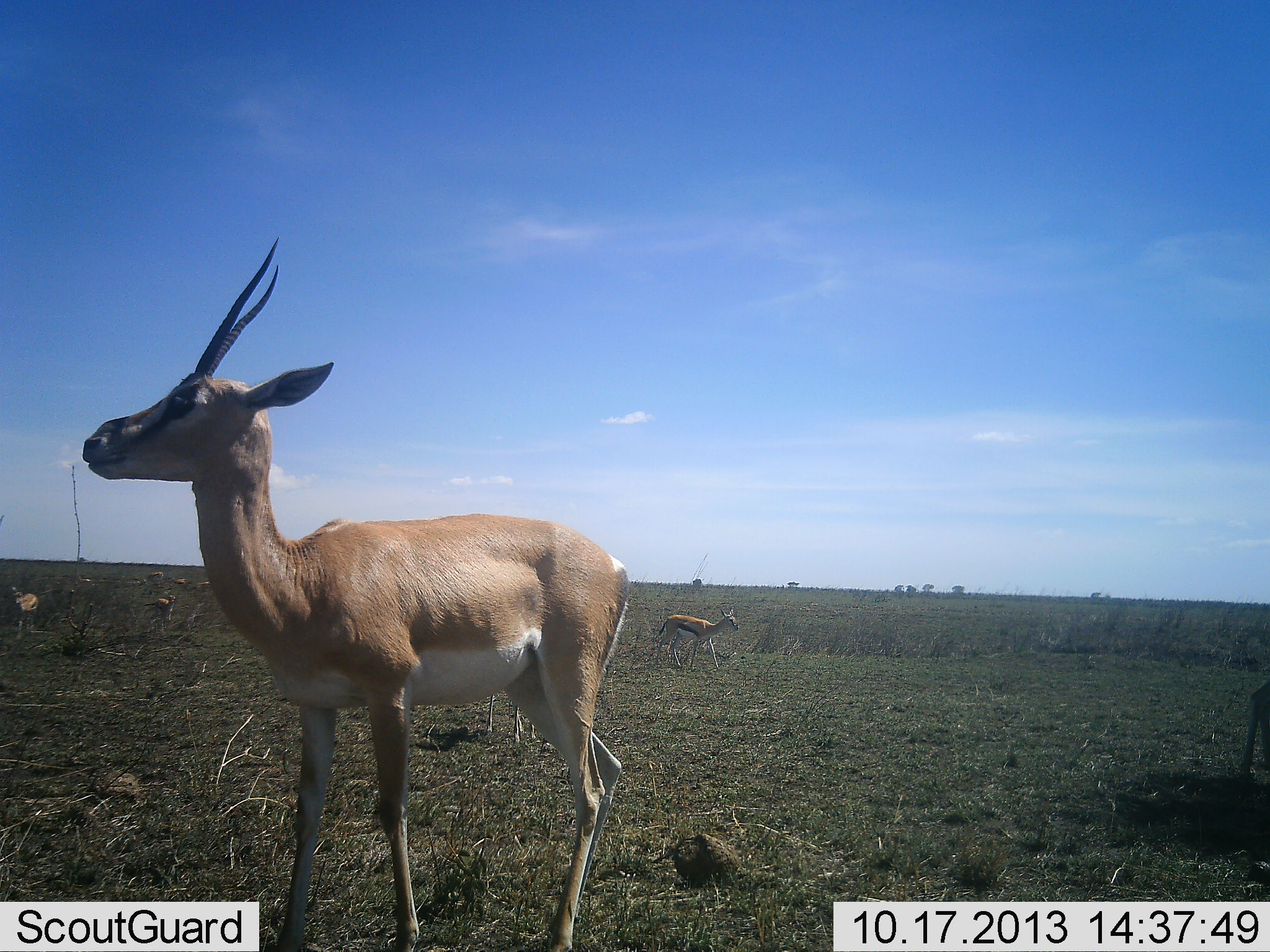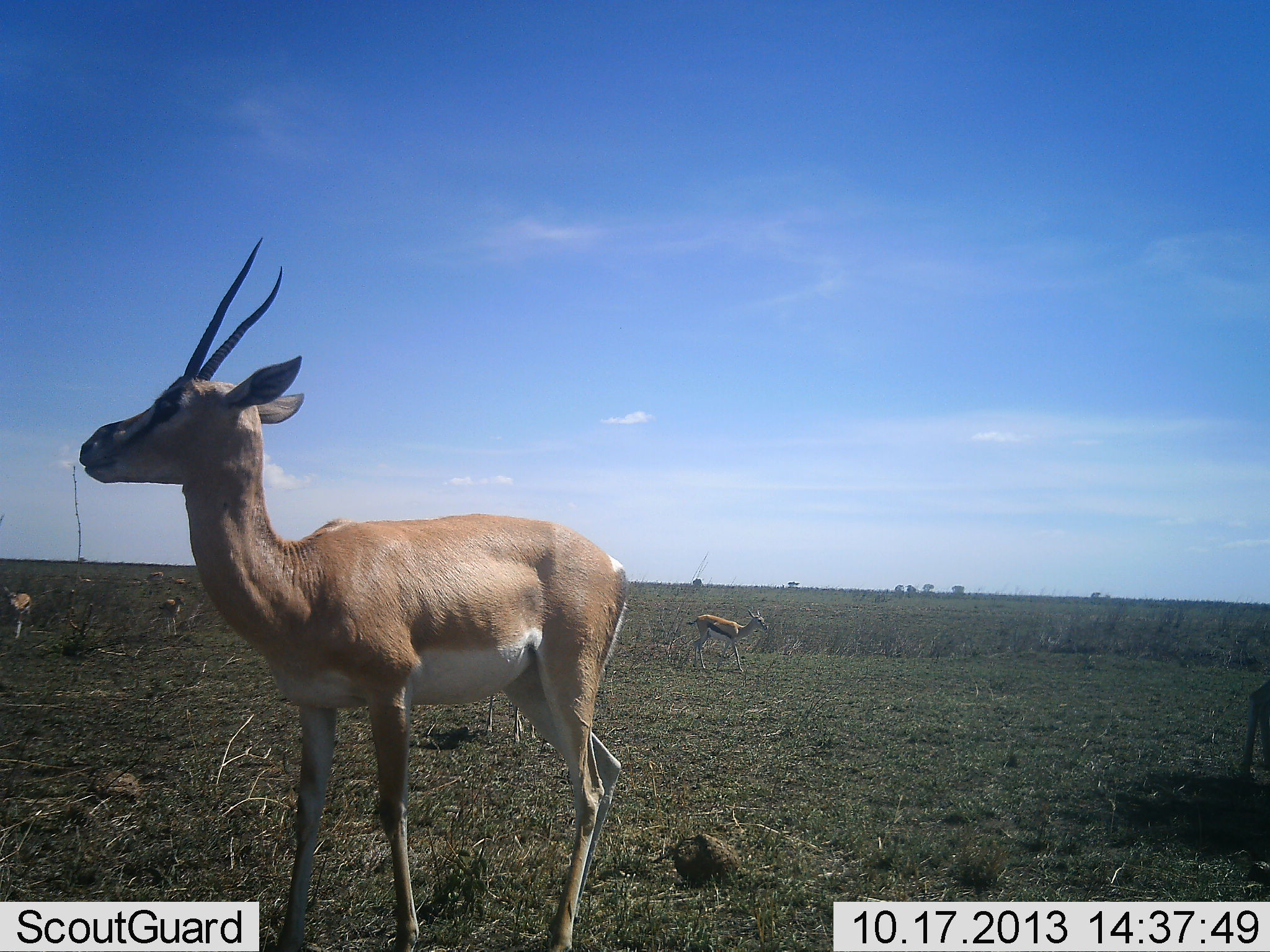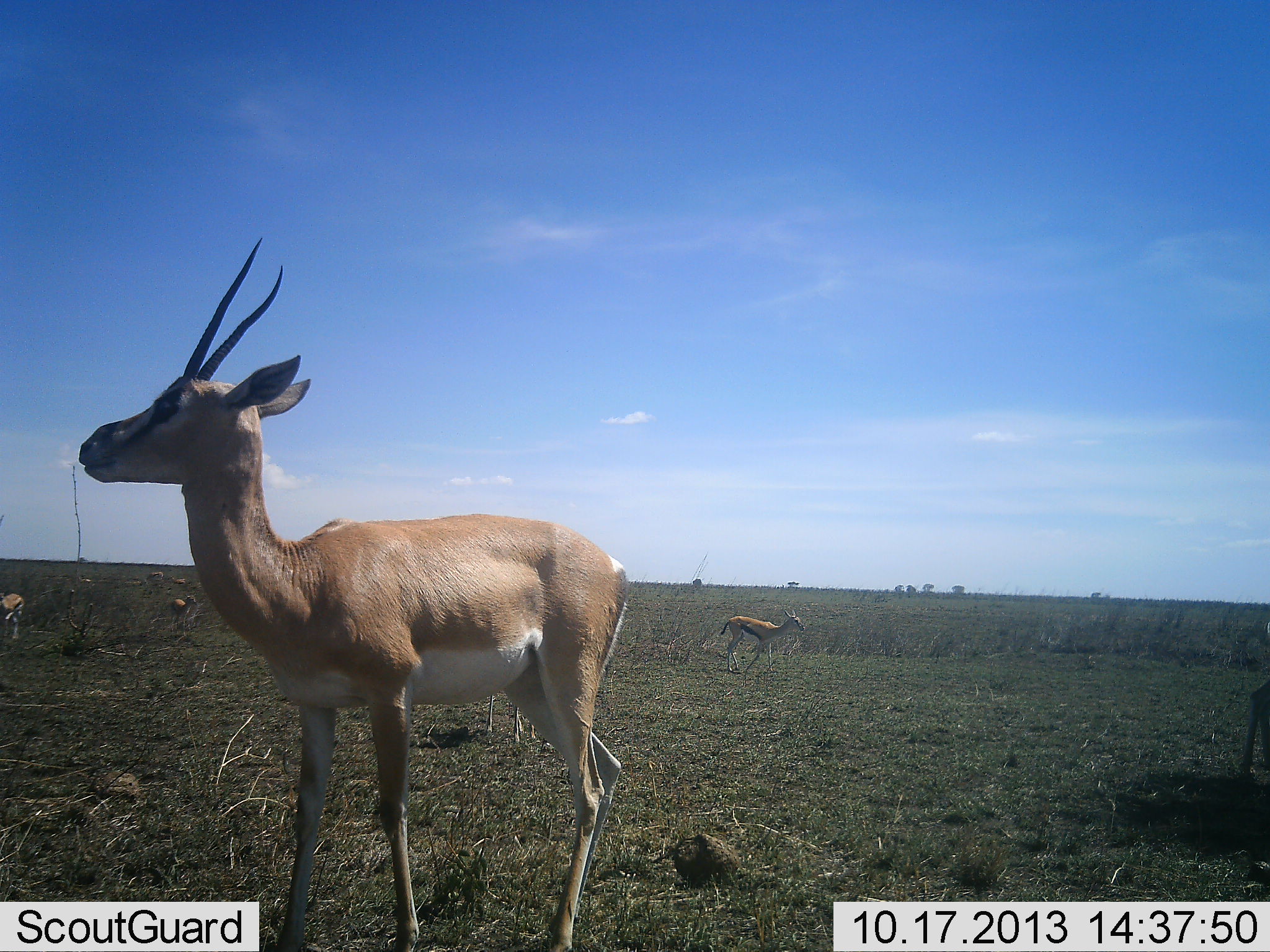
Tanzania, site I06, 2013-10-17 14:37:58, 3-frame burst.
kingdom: Animalia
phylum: Chordata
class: Mammalia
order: Artiodactyla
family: Bovidae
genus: Nanger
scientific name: Nanger granti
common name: grant's gazelle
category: gazellegrants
Gazellegrants (grant's gazelle) (Nanger granti), count 2. Behavior (volunteer vote fractions): standing 97%, resting 0%, moving 24%, interacting 0%. Young present (vote fraction): 6%. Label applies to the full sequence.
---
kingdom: Animalia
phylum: Chordata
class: Mammalia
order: Artiodactyla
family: Bovidae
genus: Eudorcas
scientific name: Eudorcas thomsonii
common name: thomson's gazelle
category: gazellethomsons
Gazellethomsons (thomson's gazelle) (Eudorcas thomsonii), count 3. Behavior (volunteer vote fractions): standing 35%, resting 0%, moving 90%, interacting 0%. Young present (vote fraction): 0%. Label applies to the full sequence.